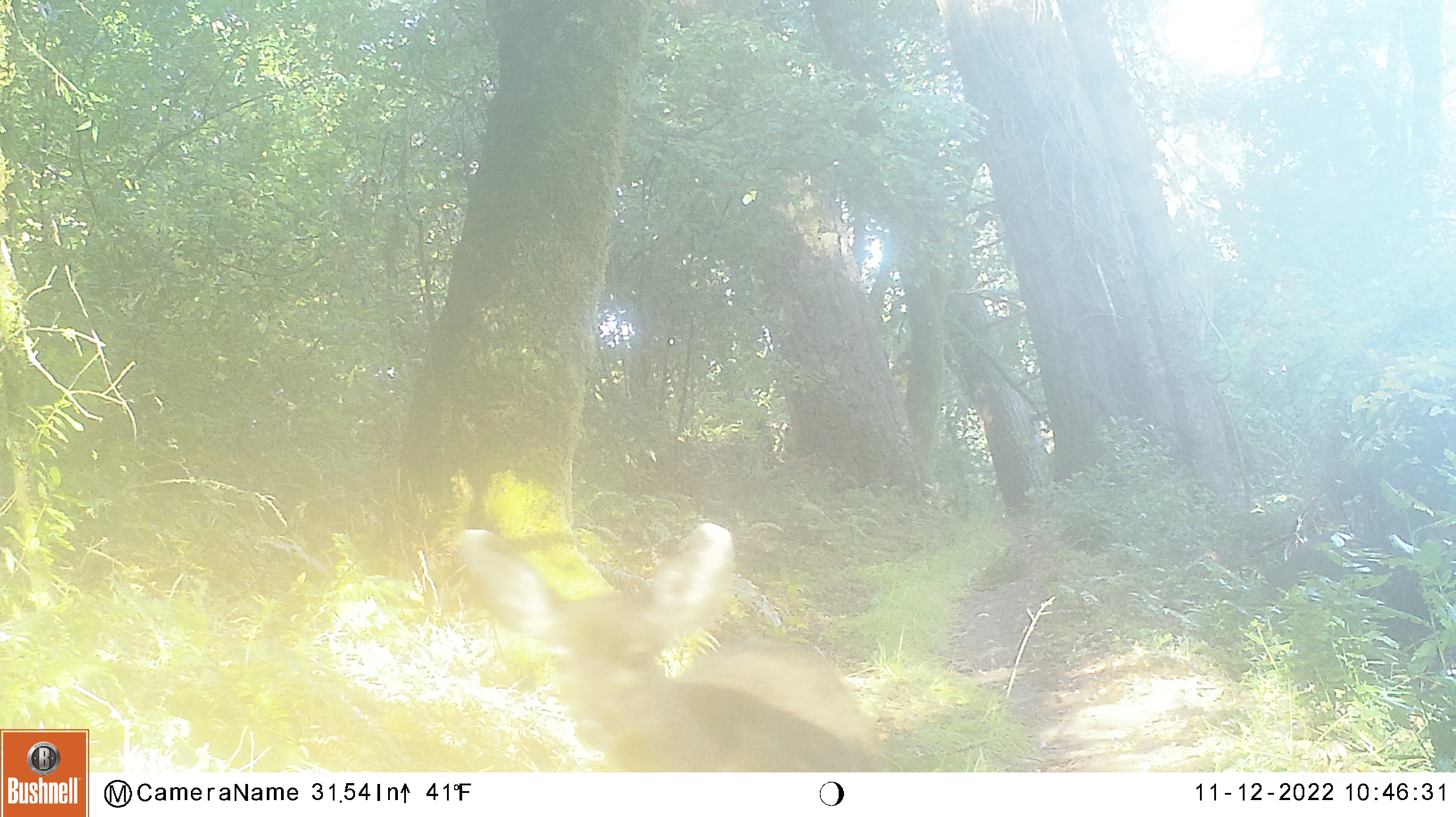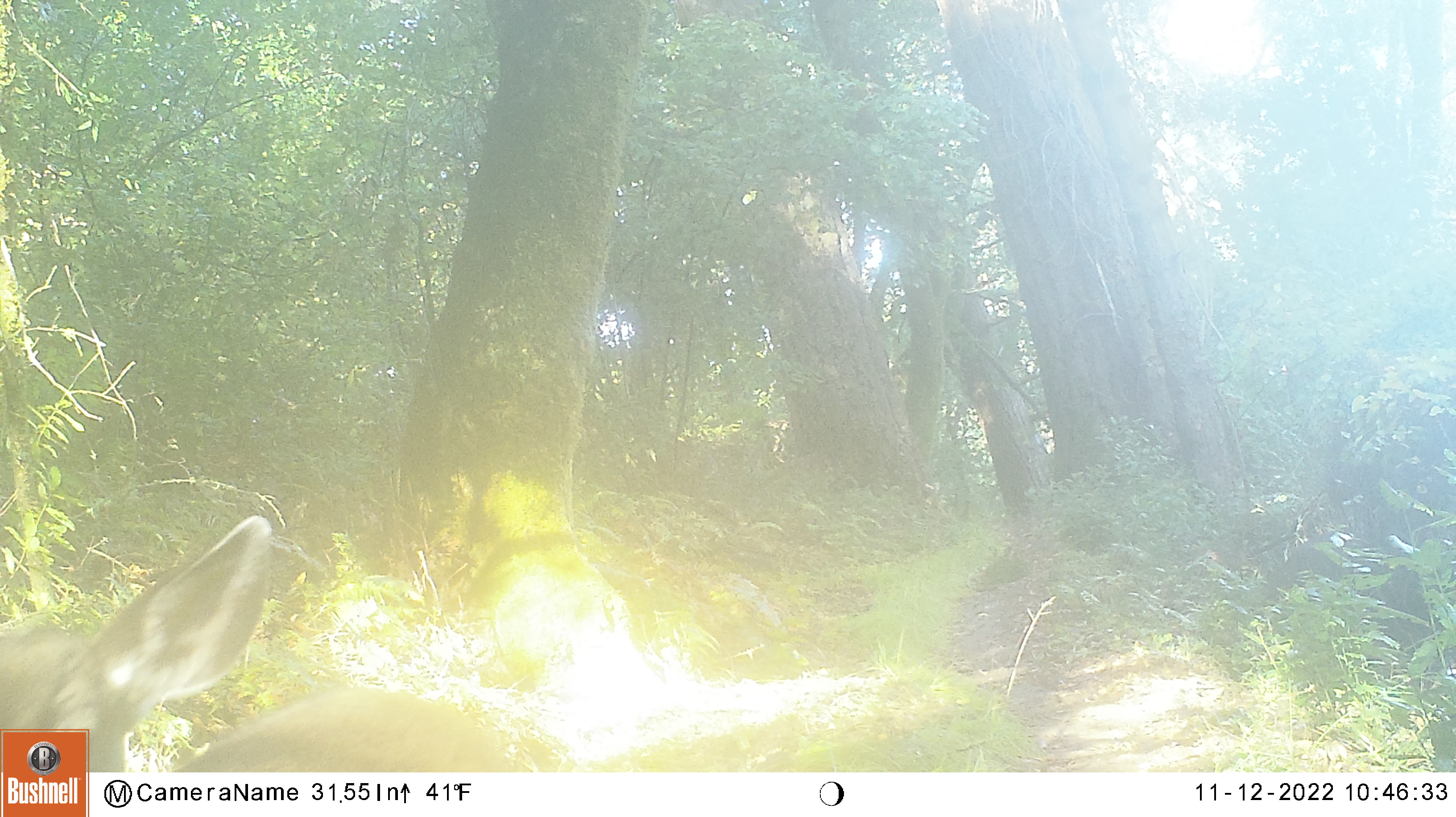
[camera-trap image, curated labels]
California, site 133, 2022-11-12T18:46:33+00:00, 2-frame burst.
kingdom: Animalia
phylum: Chordata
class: Mammalia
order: Artiodactyla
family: Cervidae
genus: Odocoileus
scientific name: Odocoileus hemionus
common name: mule deer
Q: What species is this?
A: Mule deer (Odocoileus hemionus).